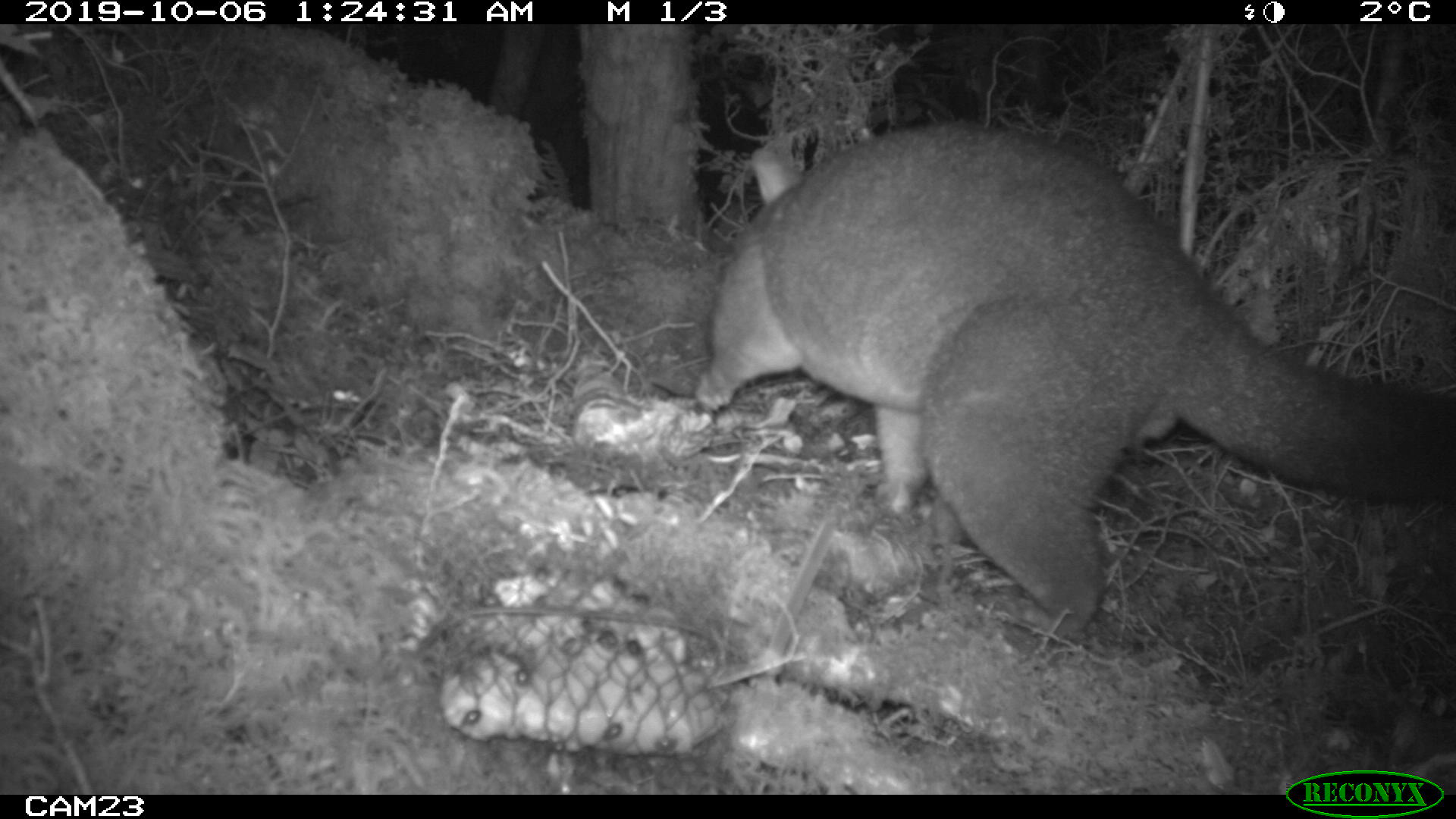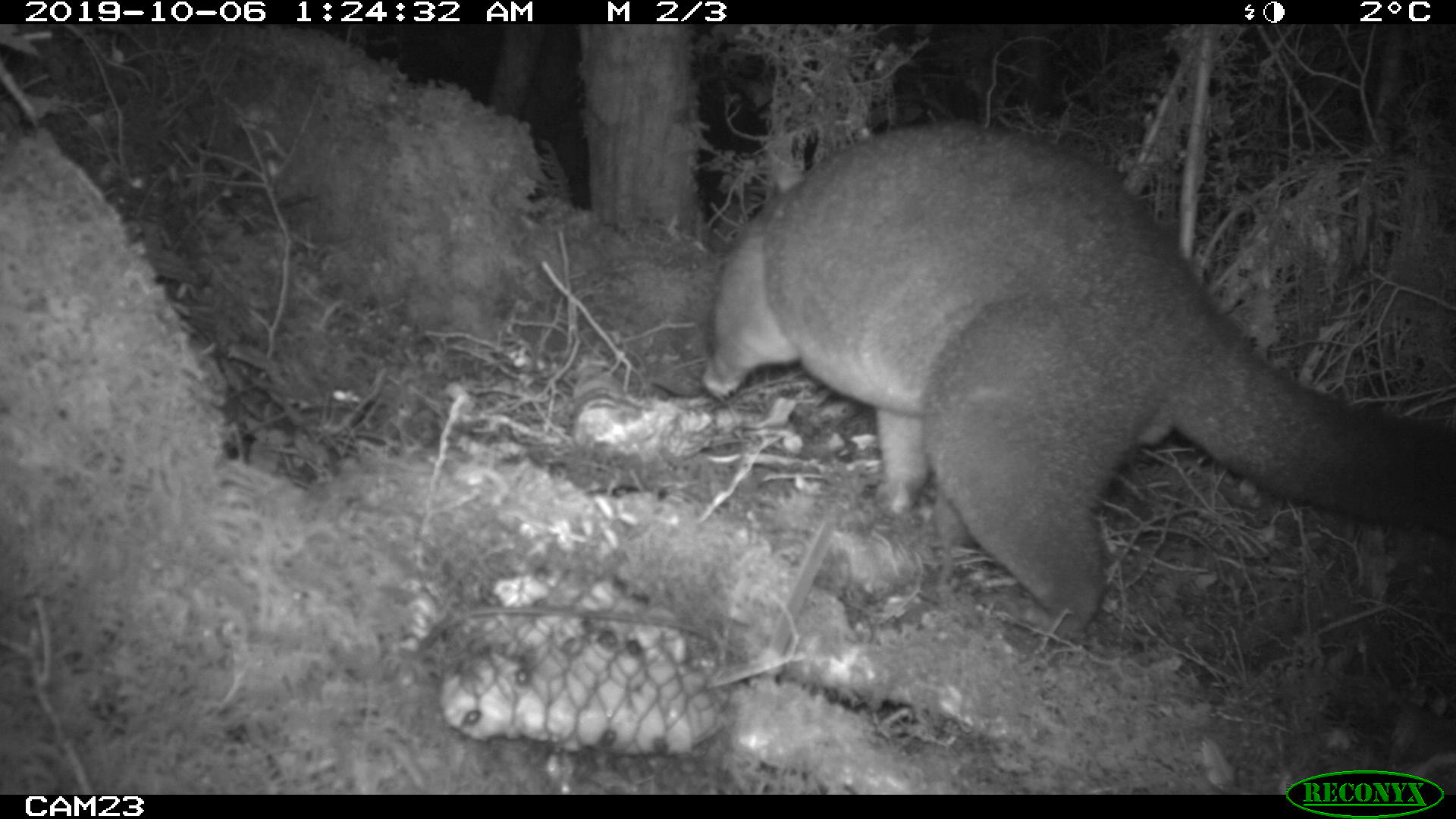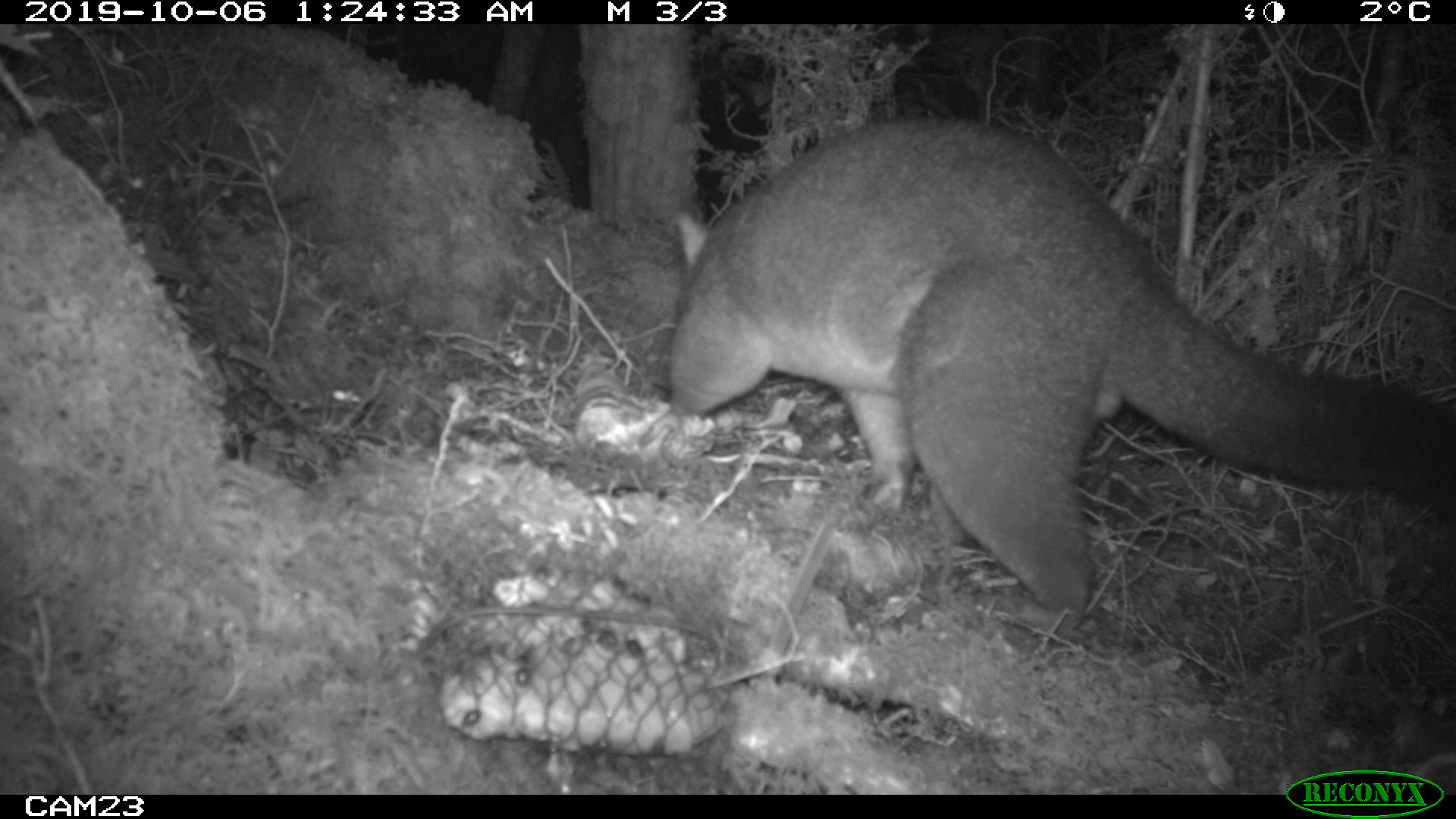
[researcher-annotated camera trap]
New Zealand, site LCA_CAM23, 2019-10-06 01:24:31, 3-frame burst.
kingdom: Animalia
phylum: Chordata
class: Mammalia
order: Diprotodontia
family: Phalangeridae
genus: Trichosurus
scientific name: Trichosurus vulpecula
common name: common brushtail possum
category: possum